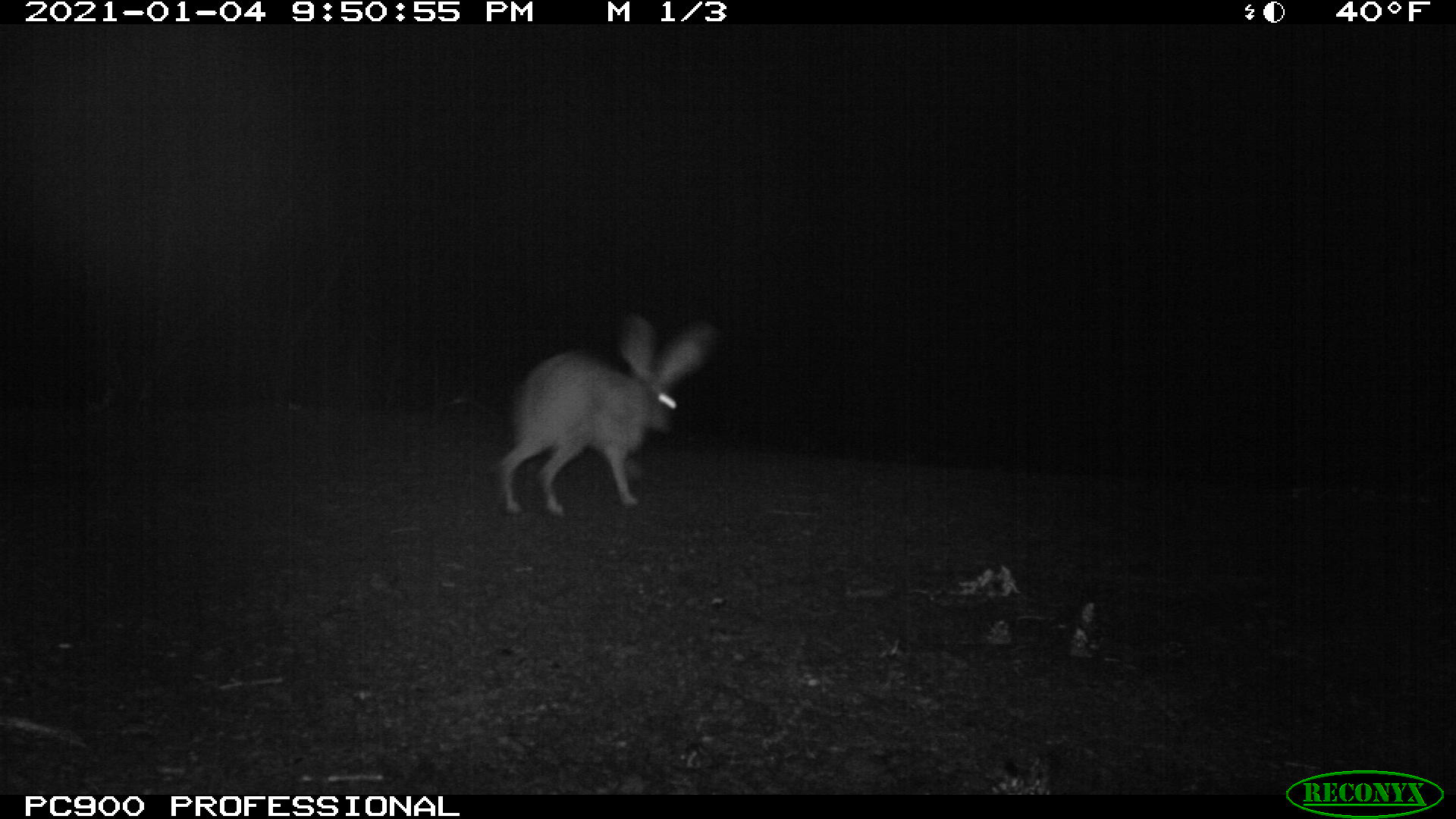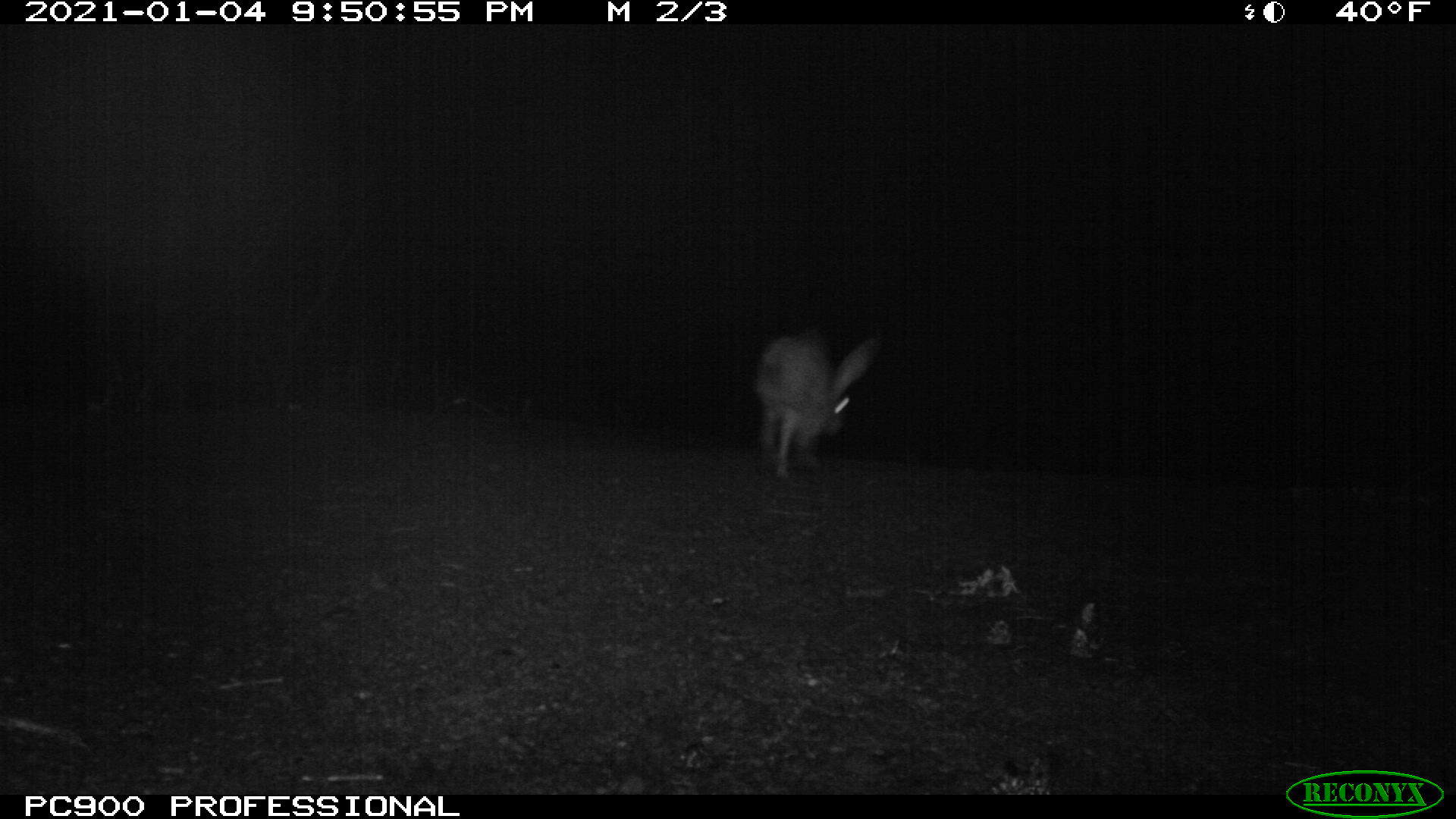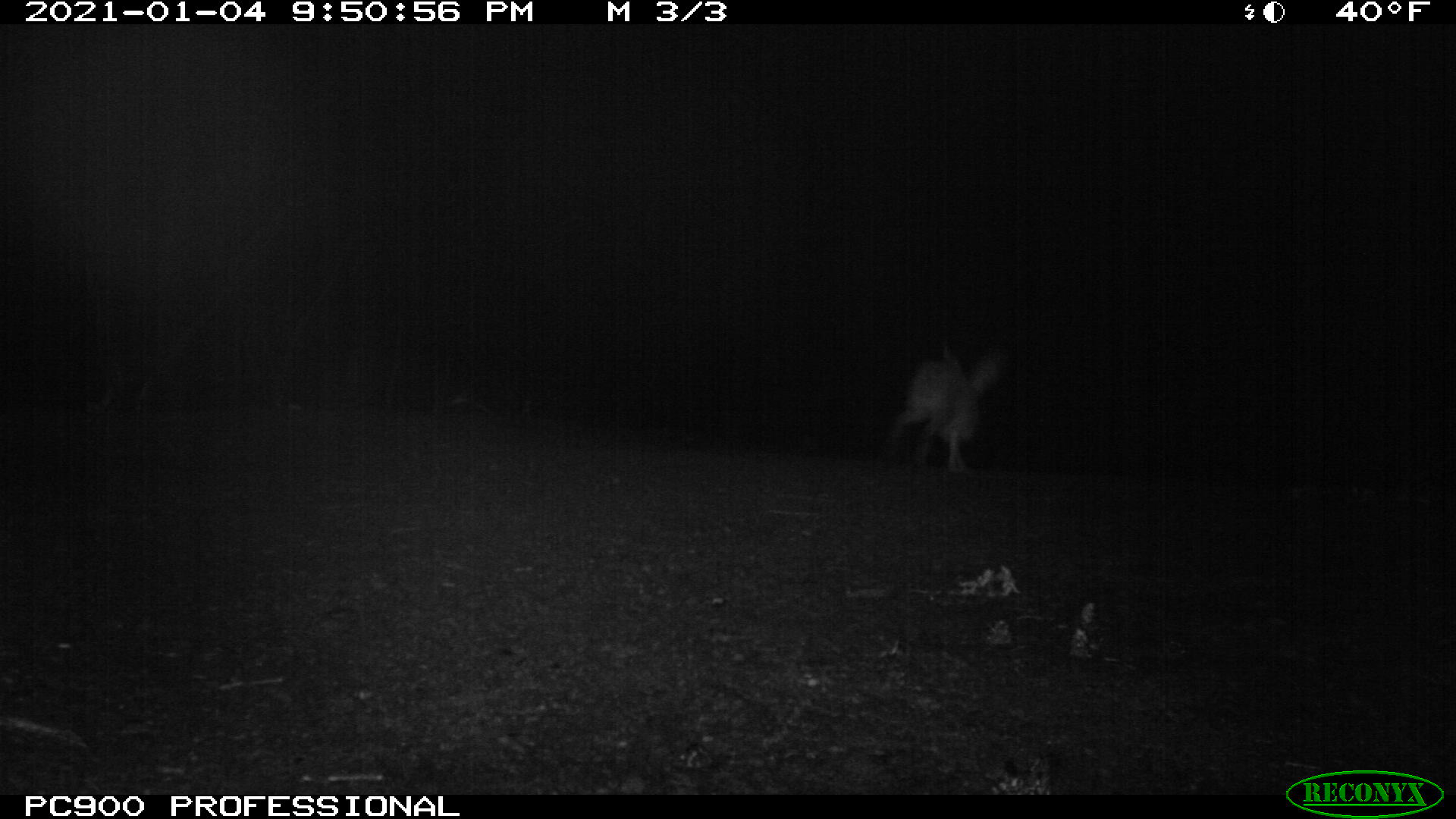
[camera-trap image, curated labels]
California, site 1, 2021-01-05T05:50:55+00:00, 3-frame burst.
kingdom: Animalia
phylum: Chordata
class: Mammalia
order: Lagomorpha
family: Leporidae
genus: Lepus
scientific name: Lepus californicus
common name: black-tailed jackrabbit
Black-tailed jackrabbit (Lepus californicus).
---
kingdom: Animalia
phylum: Chordata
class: Mammalia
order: Lagomorpha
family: Leporidae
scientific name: Leporidae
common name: rabbit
Rabbit (Leporidae).